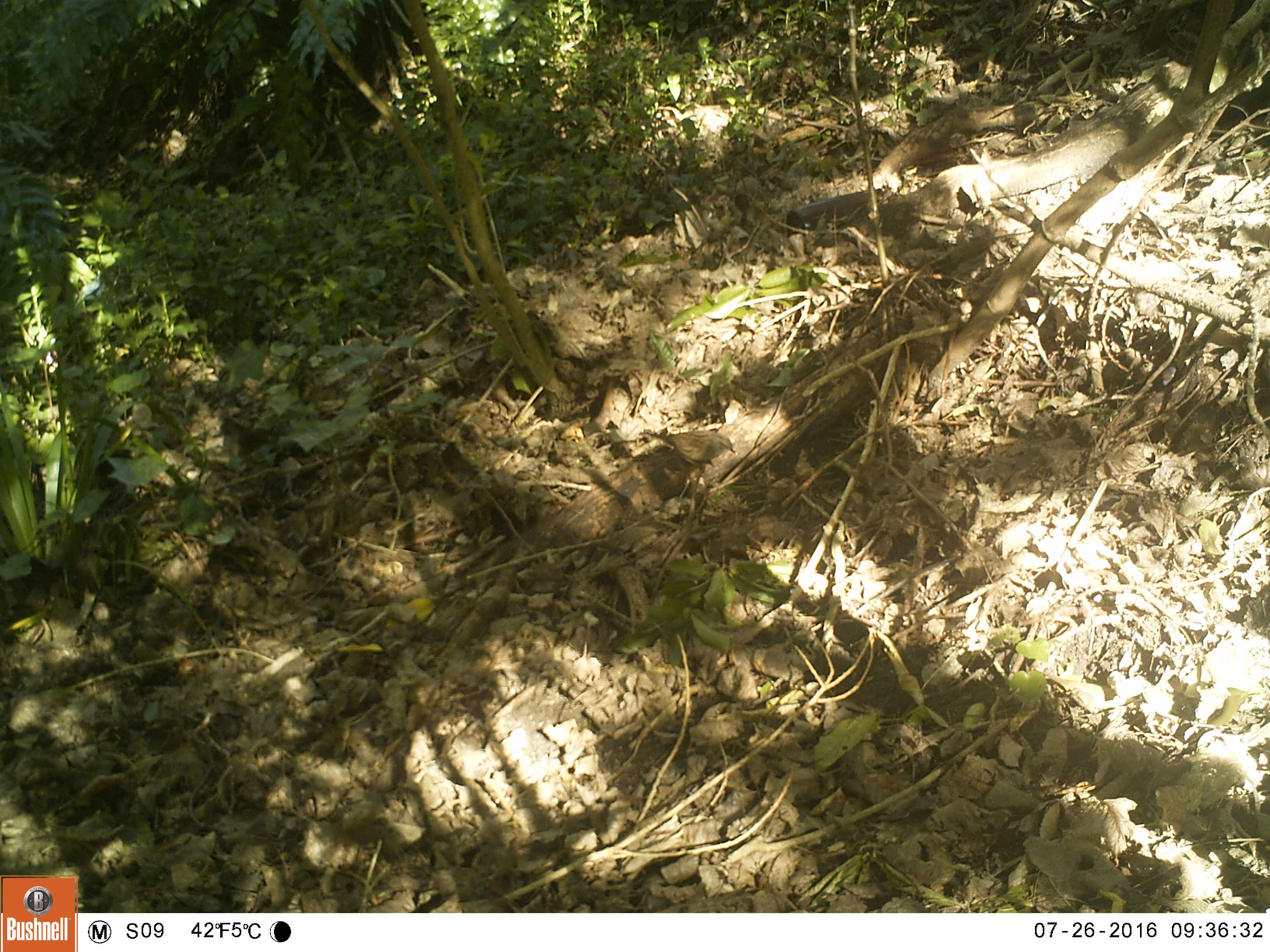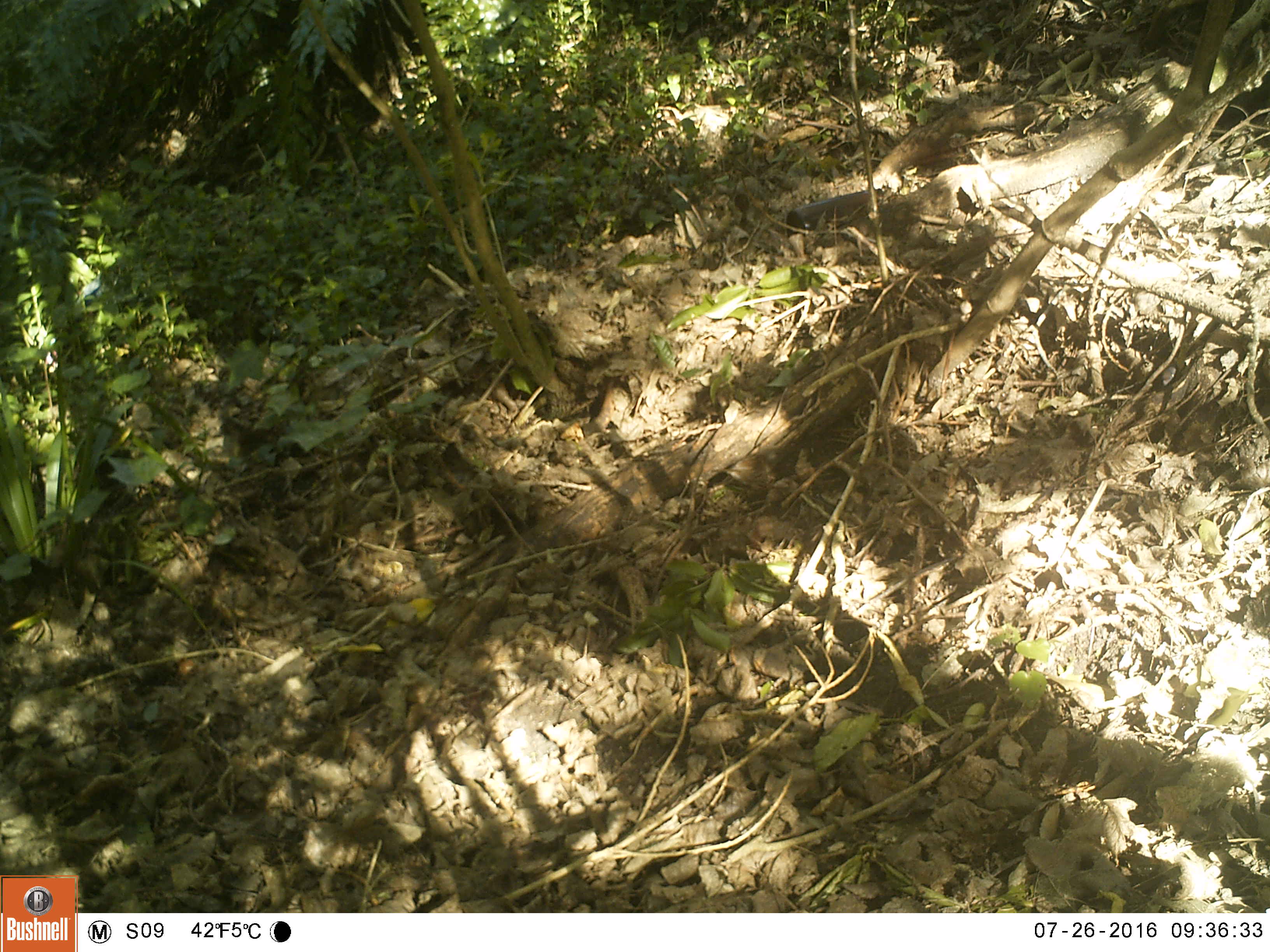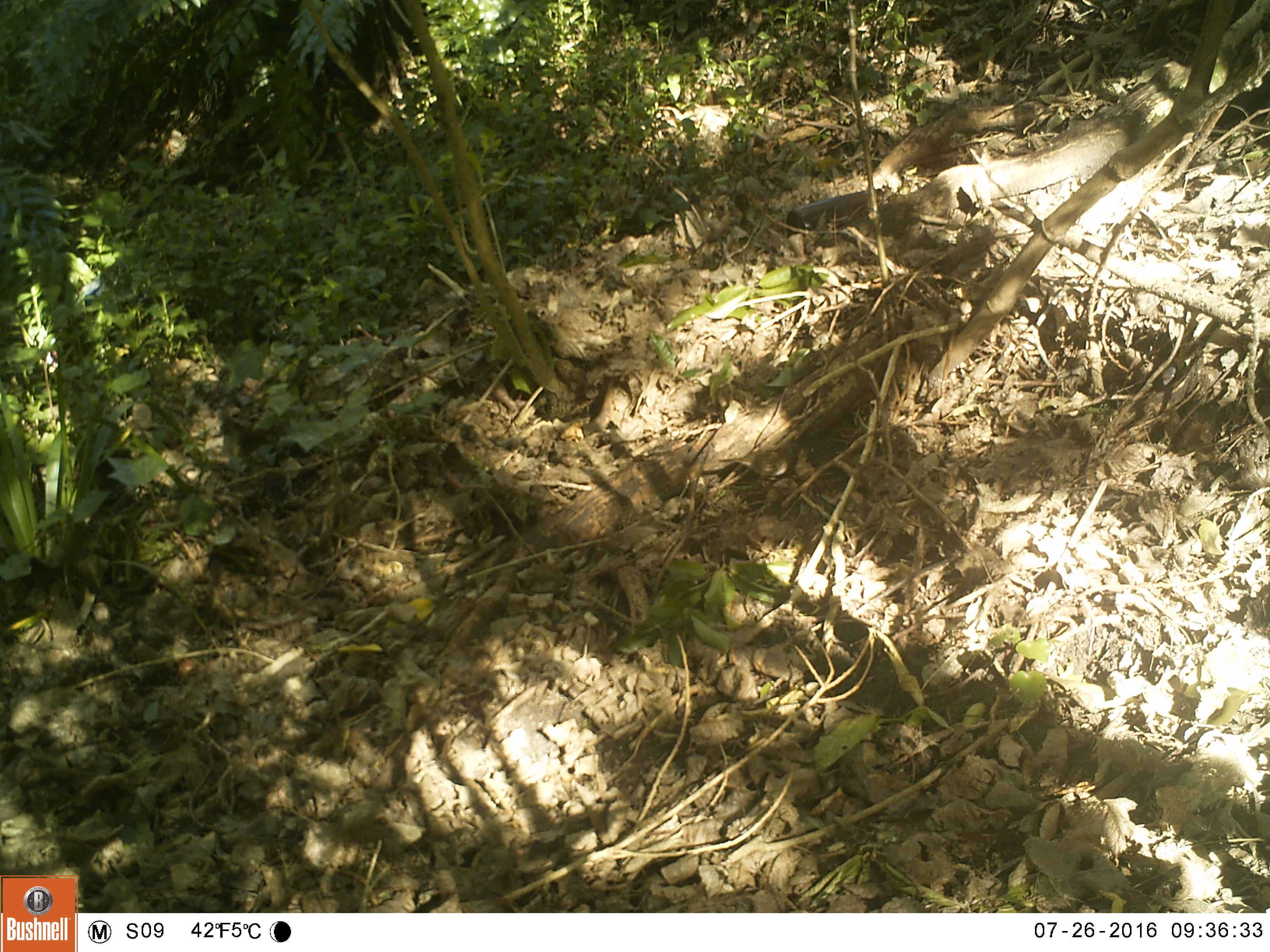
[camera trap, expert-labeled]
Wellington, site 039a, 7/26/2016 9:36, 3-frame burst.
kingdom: Animalia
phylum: Chordata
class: Aves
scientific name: Aves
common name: bird